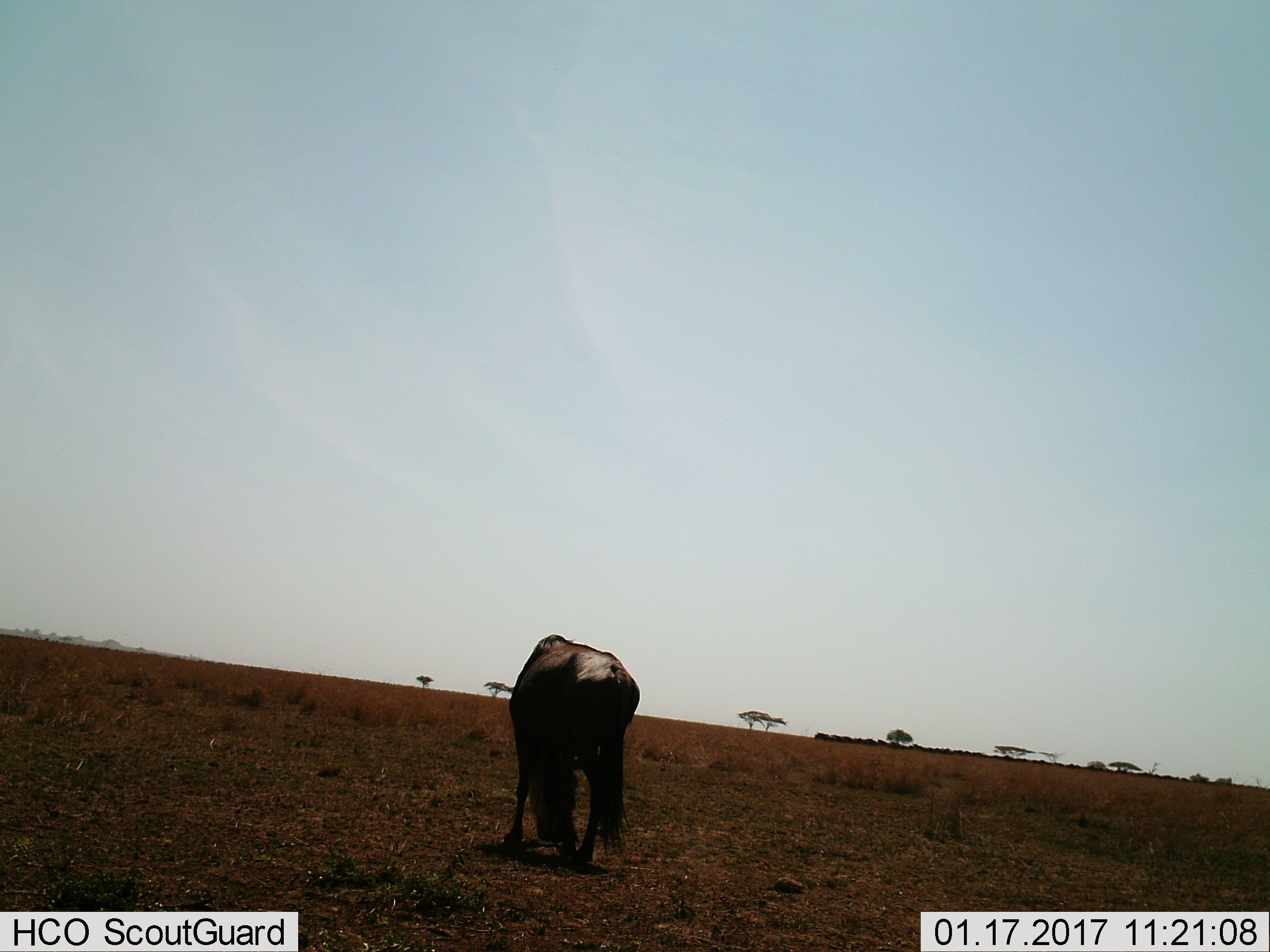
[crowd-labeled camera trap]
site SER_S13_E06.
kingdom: Animalia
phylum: Chordata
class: Mammalia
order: Artiodactyla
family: Bovidae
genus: Connochaetes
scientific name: Connochaetes taurinus taurinus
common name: blue wildebeest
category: wildebeestblue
Wildebeestblue (blue wildebeest) (Connochaetes taurinus taurinus), count 1. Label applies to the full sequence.